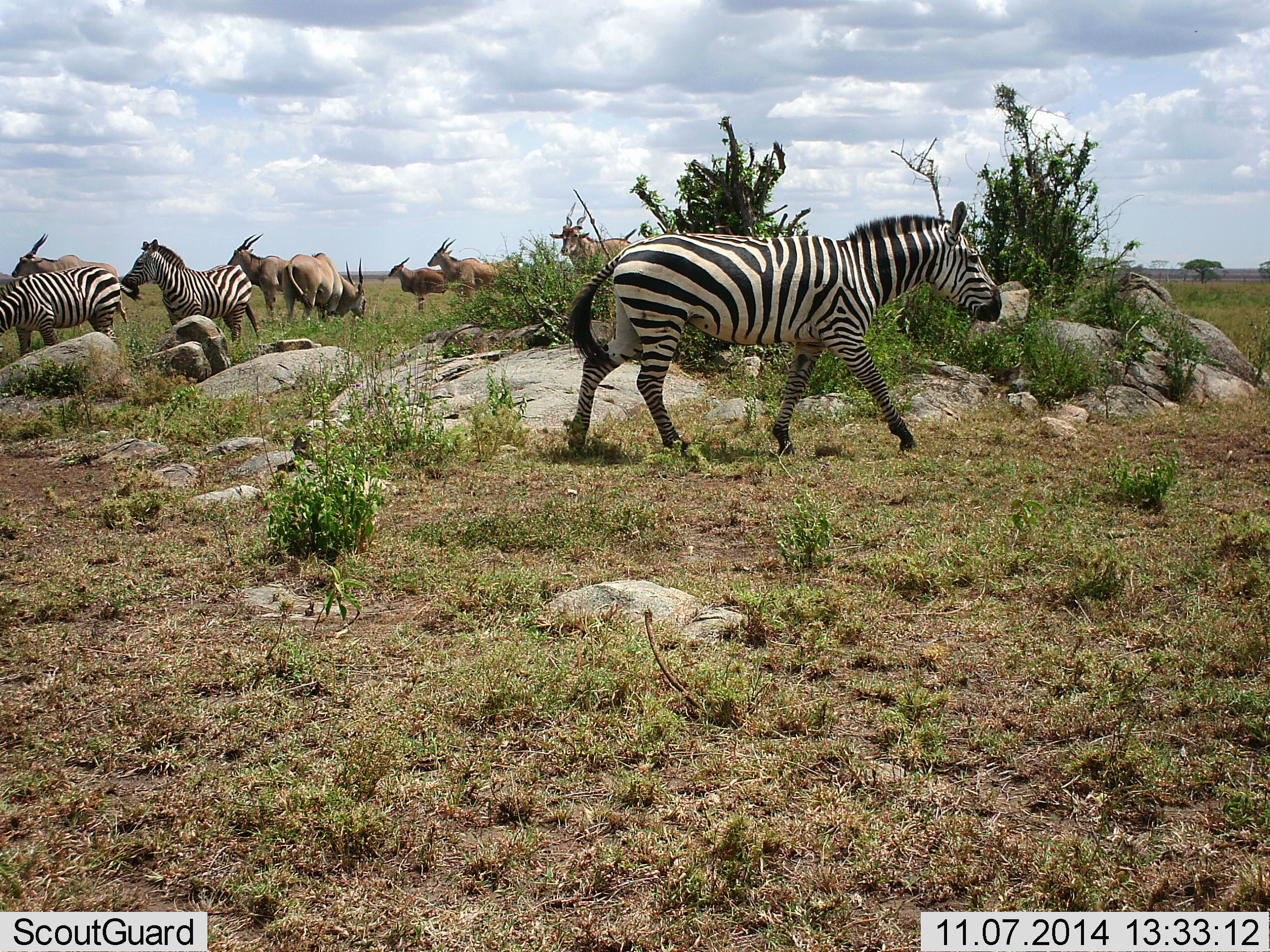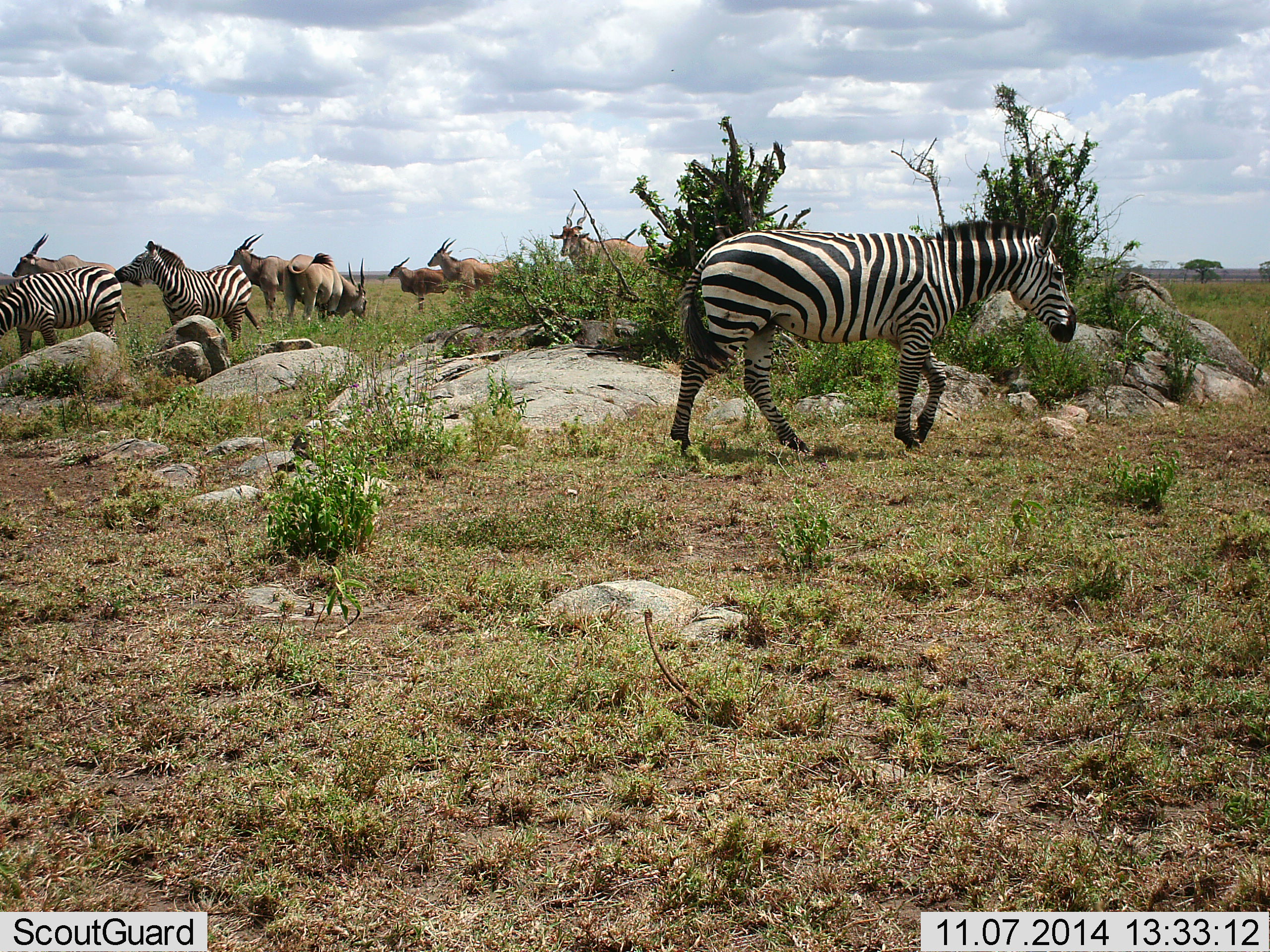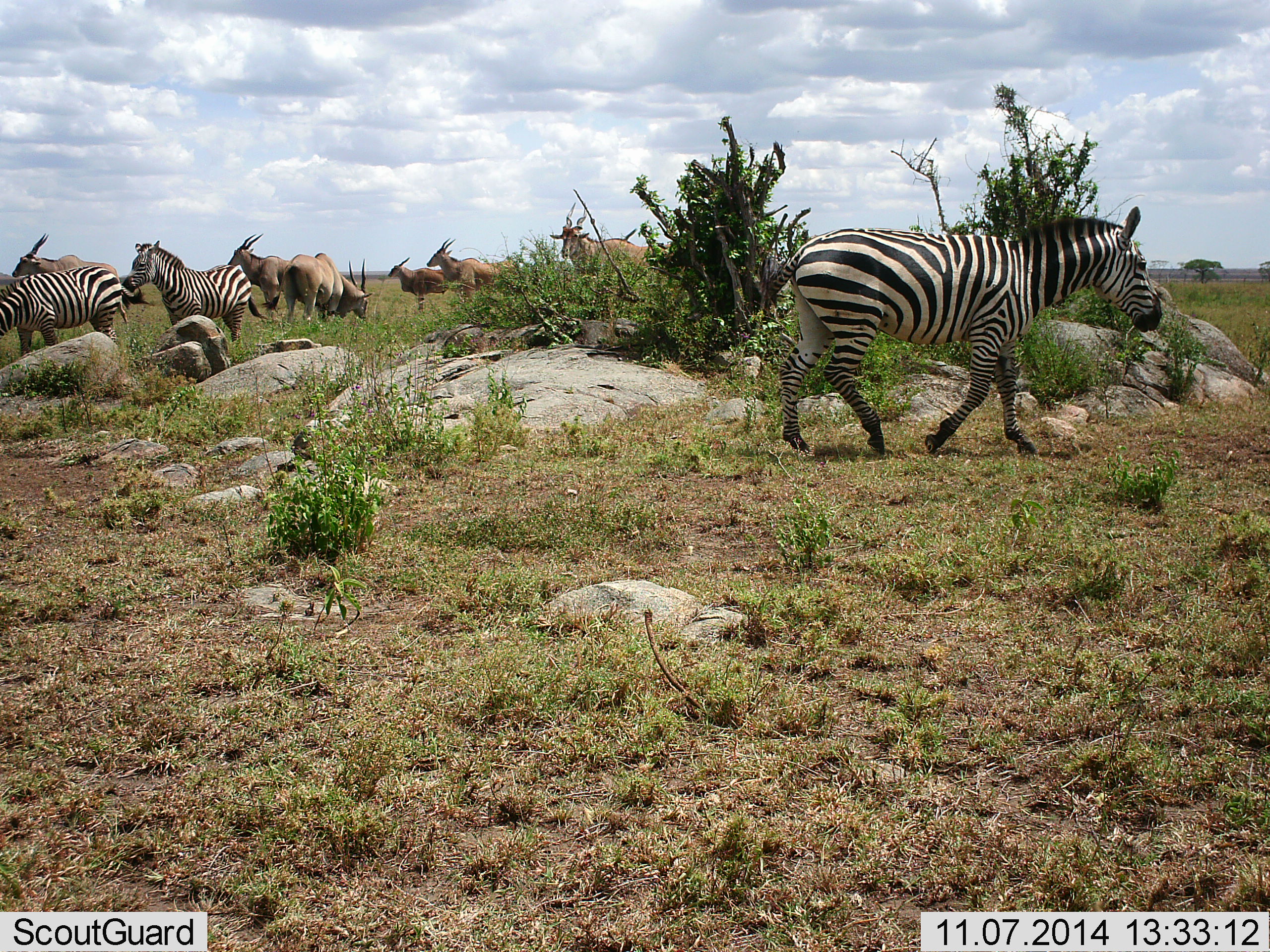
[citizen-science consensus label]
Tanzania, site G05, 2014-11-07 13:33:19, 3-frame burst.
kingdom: Animalia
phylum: Chordata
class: Mammalia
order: Artiodactyla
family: Bovidae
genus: Tragelaphus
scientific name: Tragelaphus oryx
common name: eland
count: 6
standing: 100%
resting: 0%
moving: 9%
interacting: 0%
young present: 0%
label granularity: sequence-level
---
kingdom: Animalia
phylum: Chordata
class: Mammalia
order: Perissodactyla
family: Equidae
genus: Equus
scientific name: Equus quagga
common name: plains zebra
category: zebra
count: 3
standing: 75%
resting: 0%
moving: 67%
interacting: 4%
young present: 0%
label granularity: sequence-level